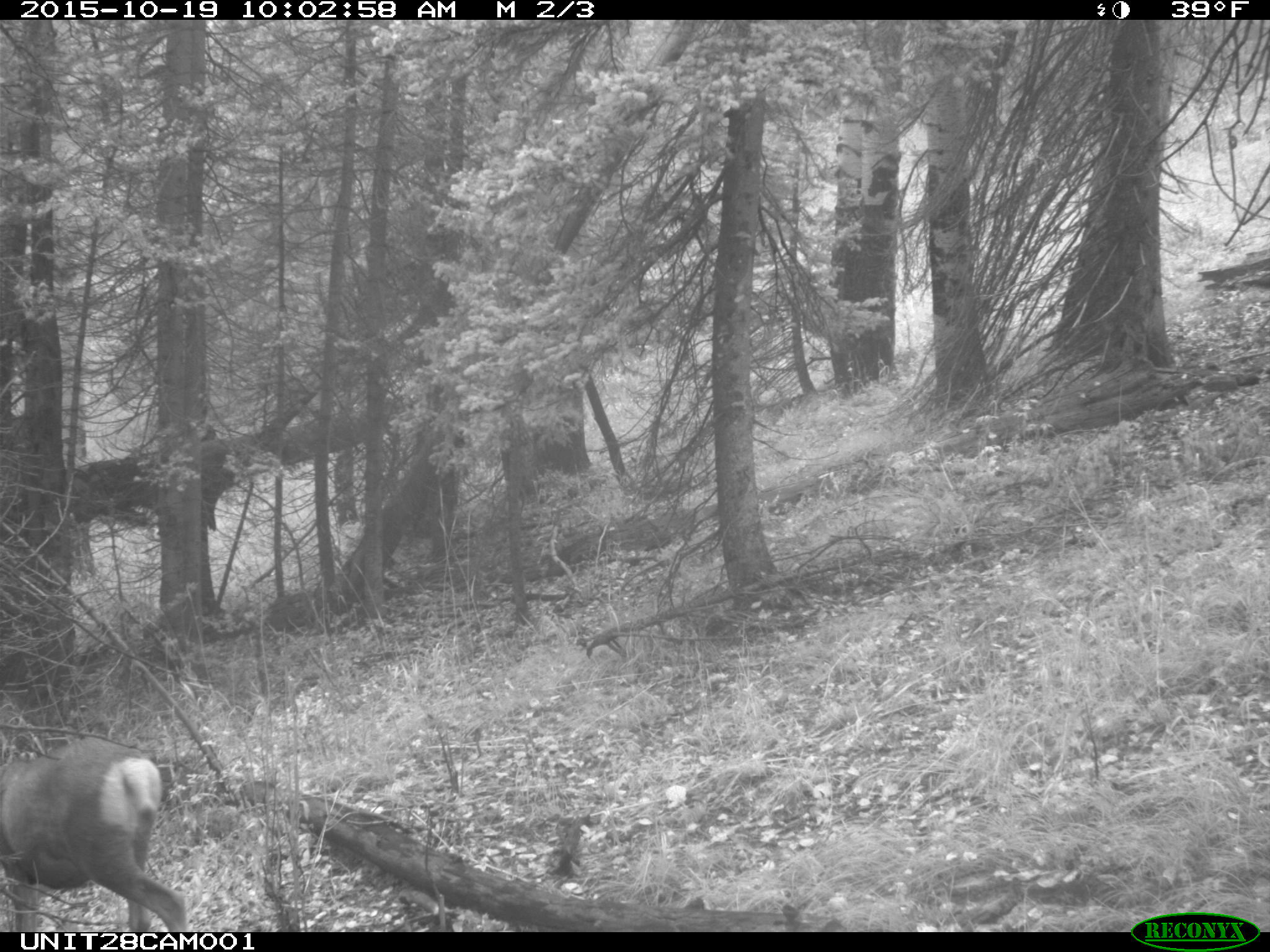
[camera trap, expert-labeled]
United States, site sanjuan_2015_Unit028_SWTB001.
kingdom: Animalia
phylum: Chordata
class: Mammalia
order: Artiodactyla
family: Cervidae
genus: Odocoileus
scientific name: Odocoileus hemionus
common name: mule deer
Odocoileus hemionus (mule deer).